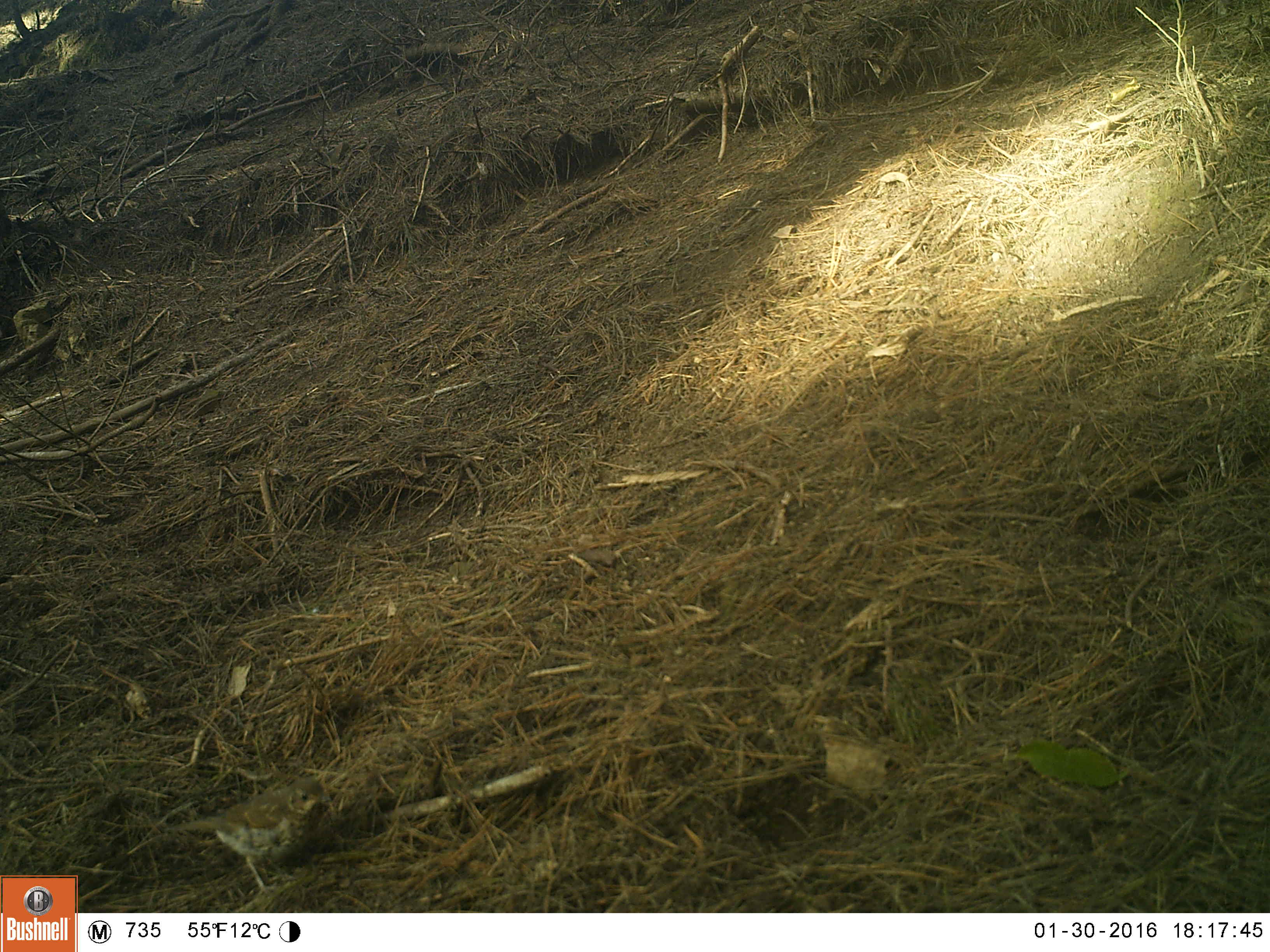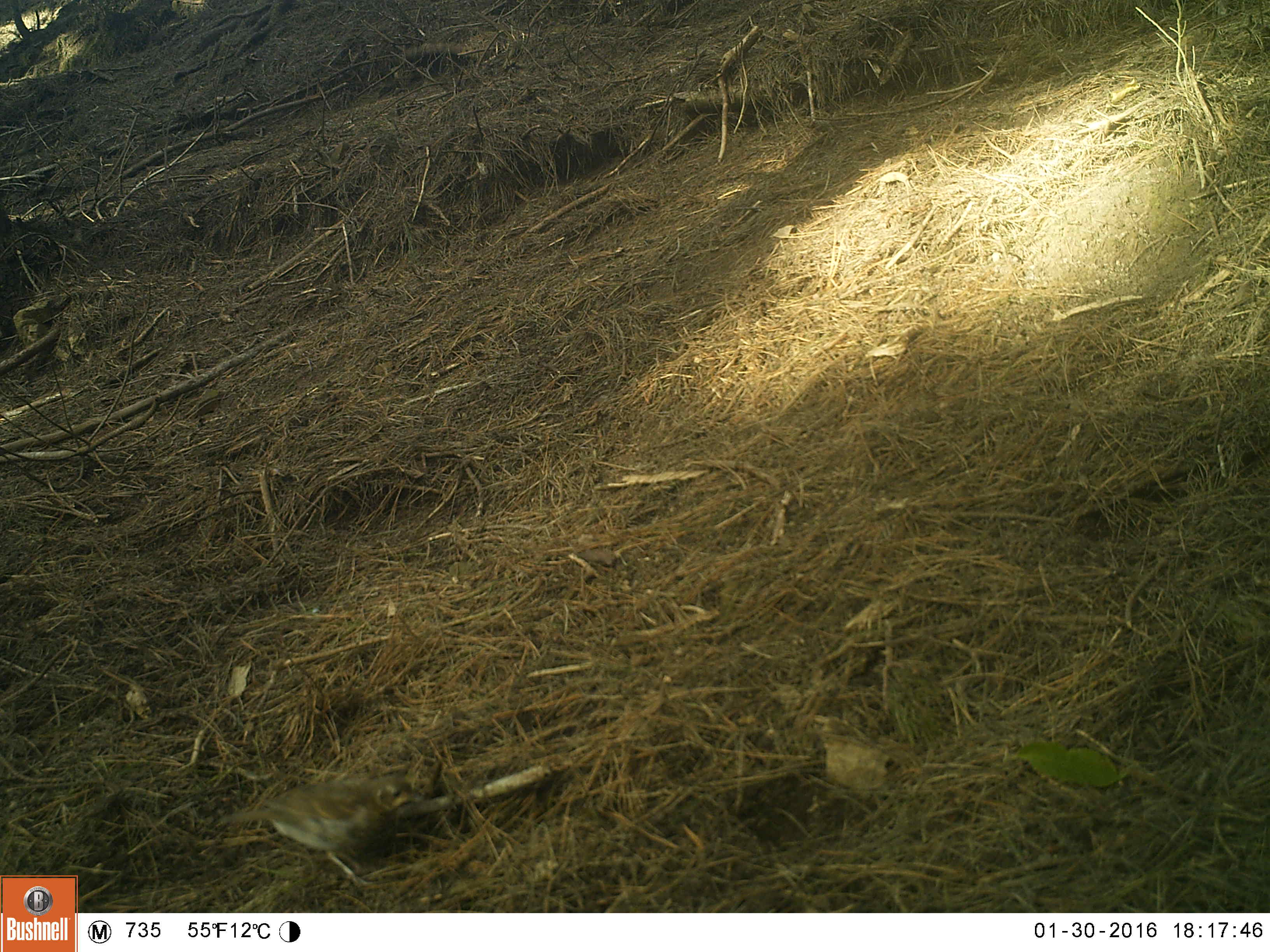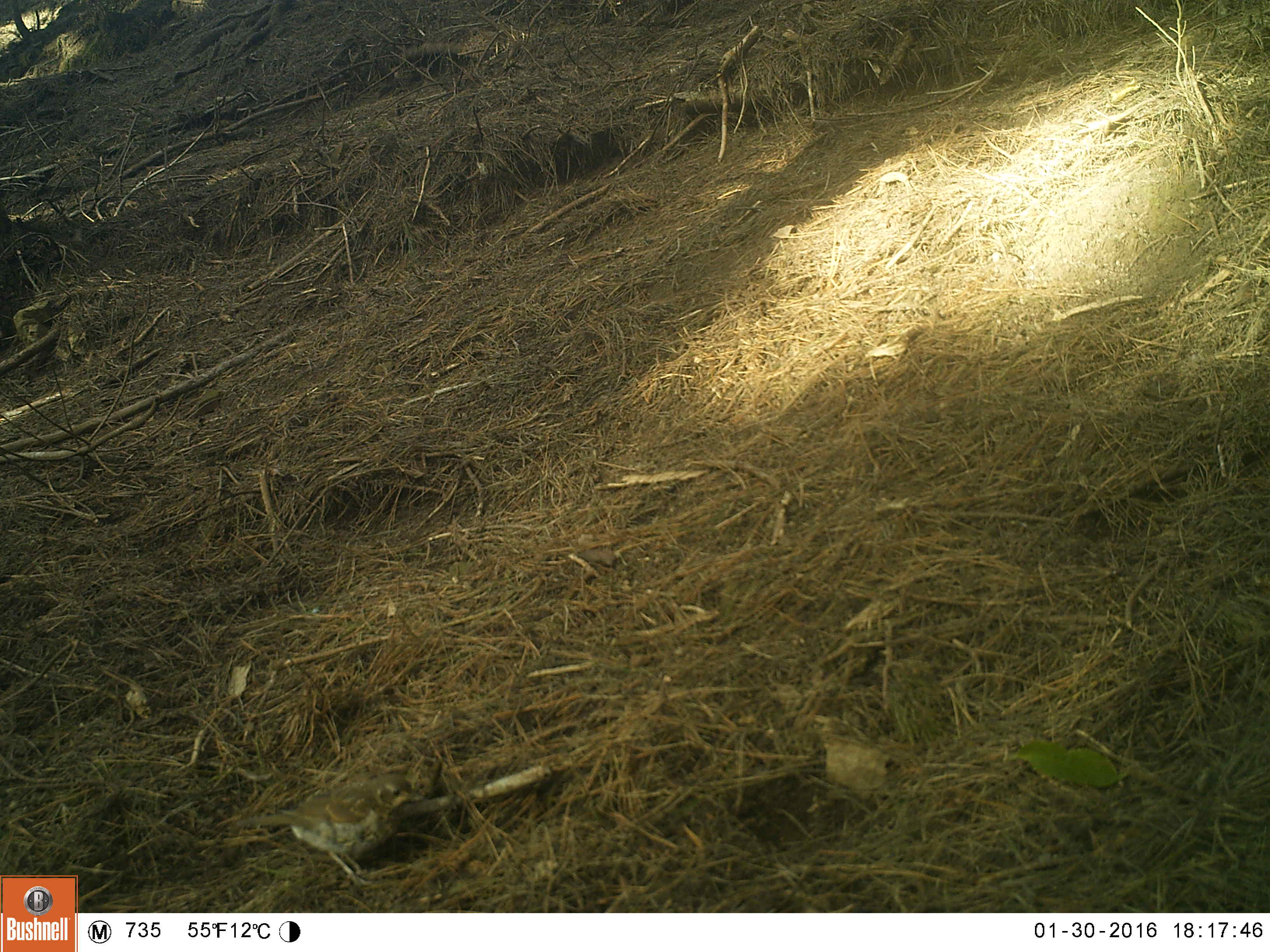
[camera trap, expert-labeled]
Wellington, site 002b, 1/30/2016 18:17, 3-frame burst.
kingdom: Animalia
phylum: Chordata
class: Aves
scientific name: Aves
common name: bird